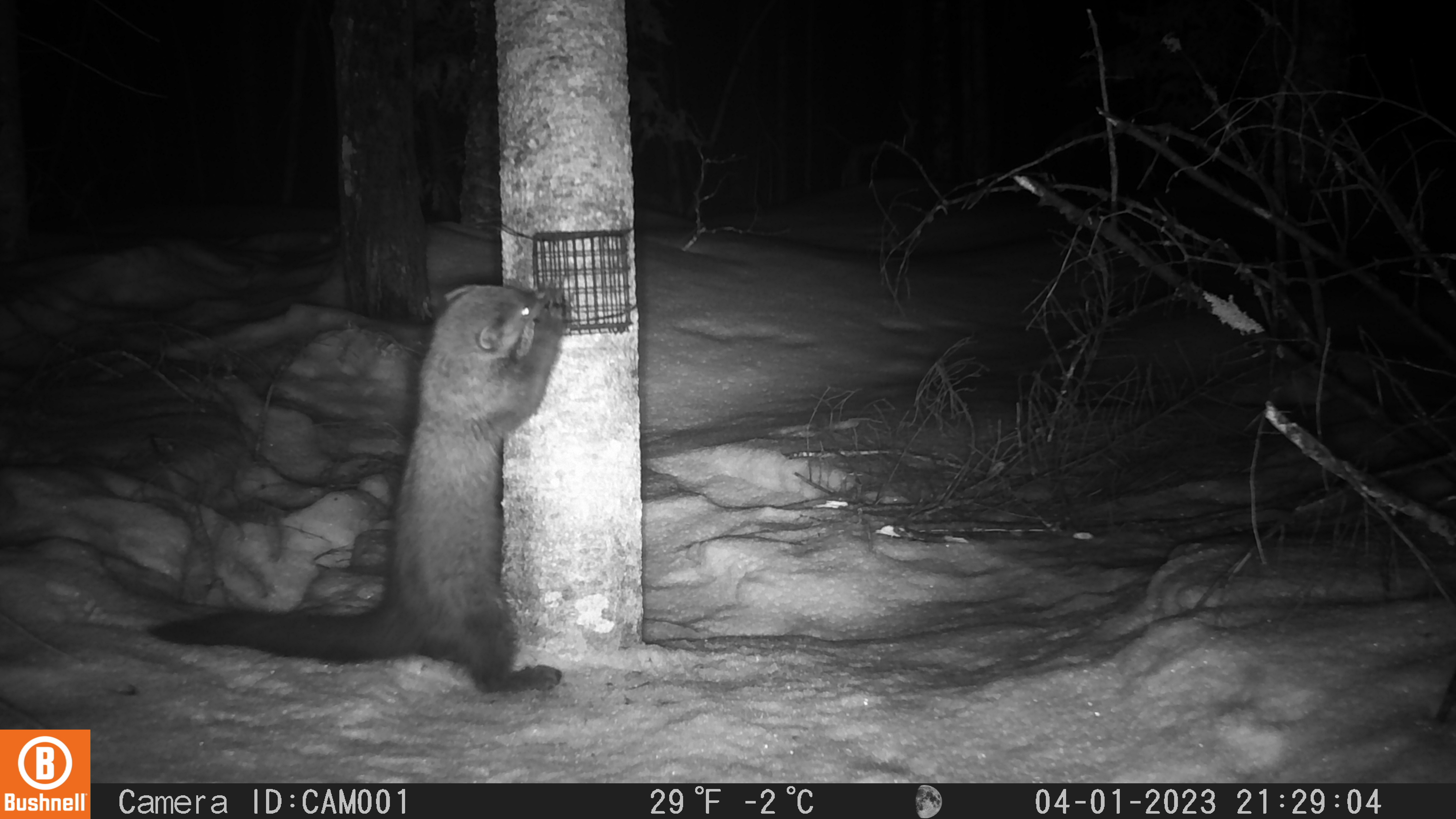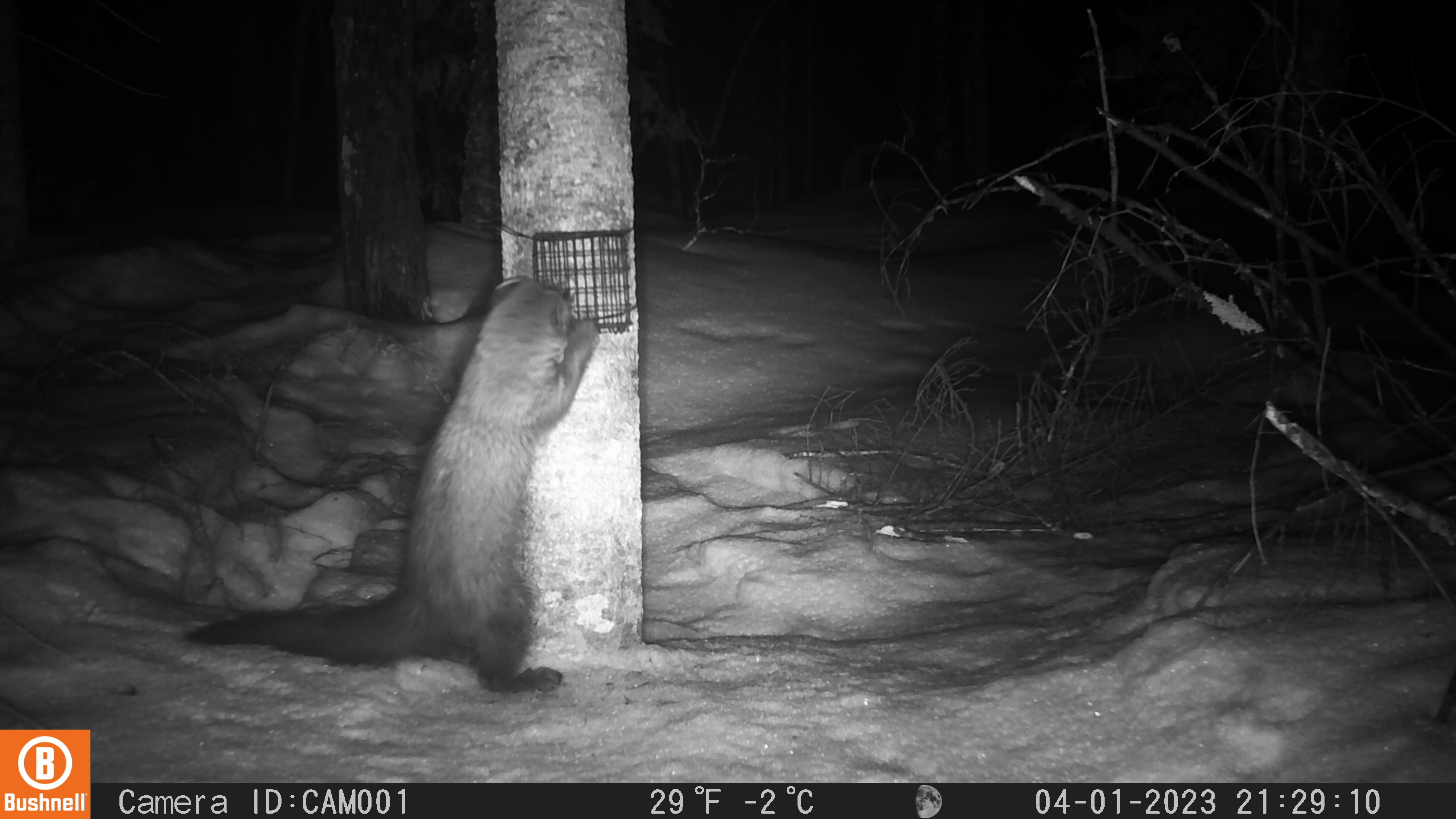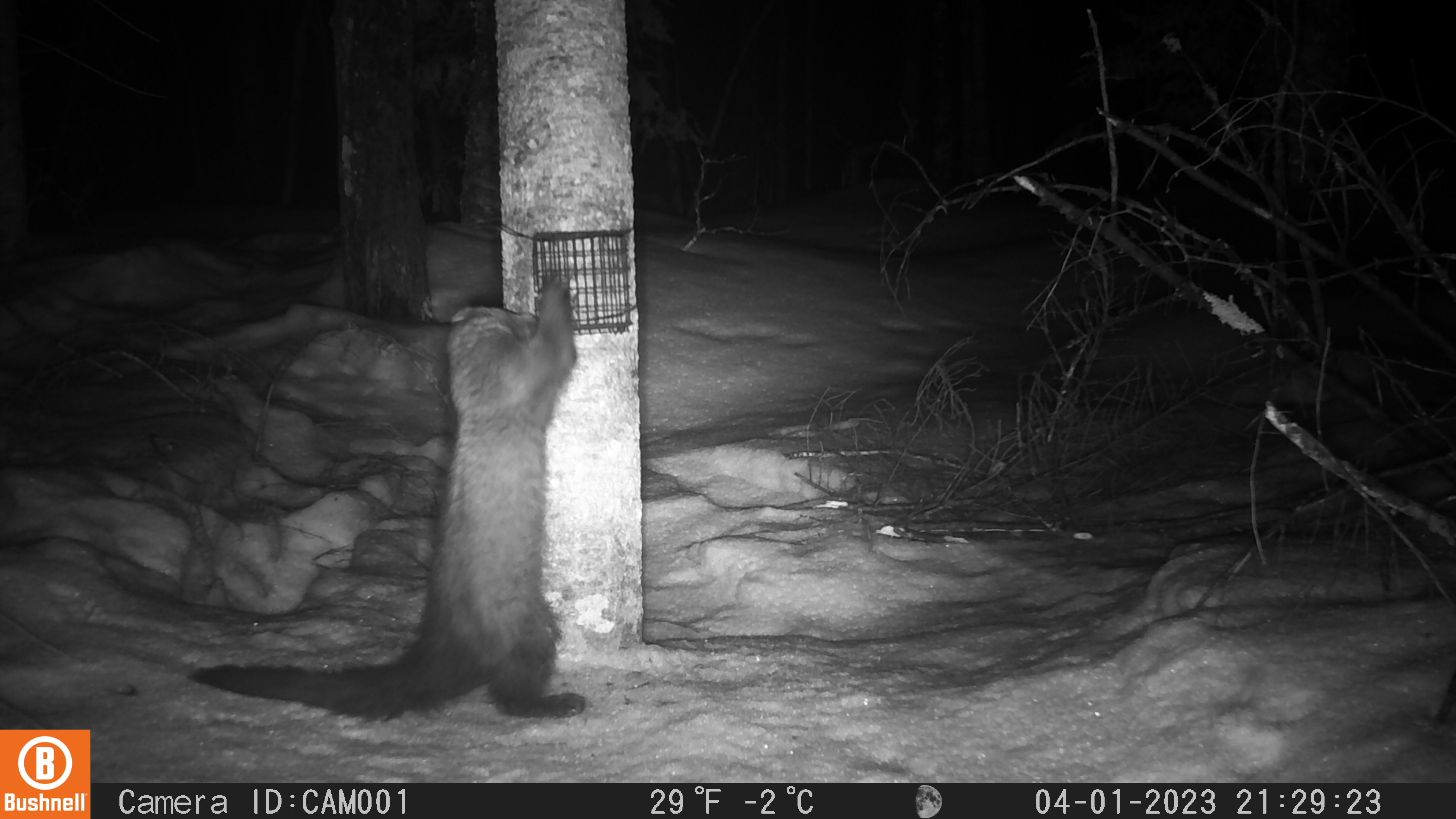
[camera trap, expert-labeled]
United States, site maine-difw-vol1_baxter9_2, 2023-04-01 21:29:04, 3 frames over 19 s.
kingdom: Animalia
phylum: Chordata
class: Mammalia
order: Carnivora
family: Mustelidae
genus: Pekania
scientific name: Pekania pennanti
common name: fisher